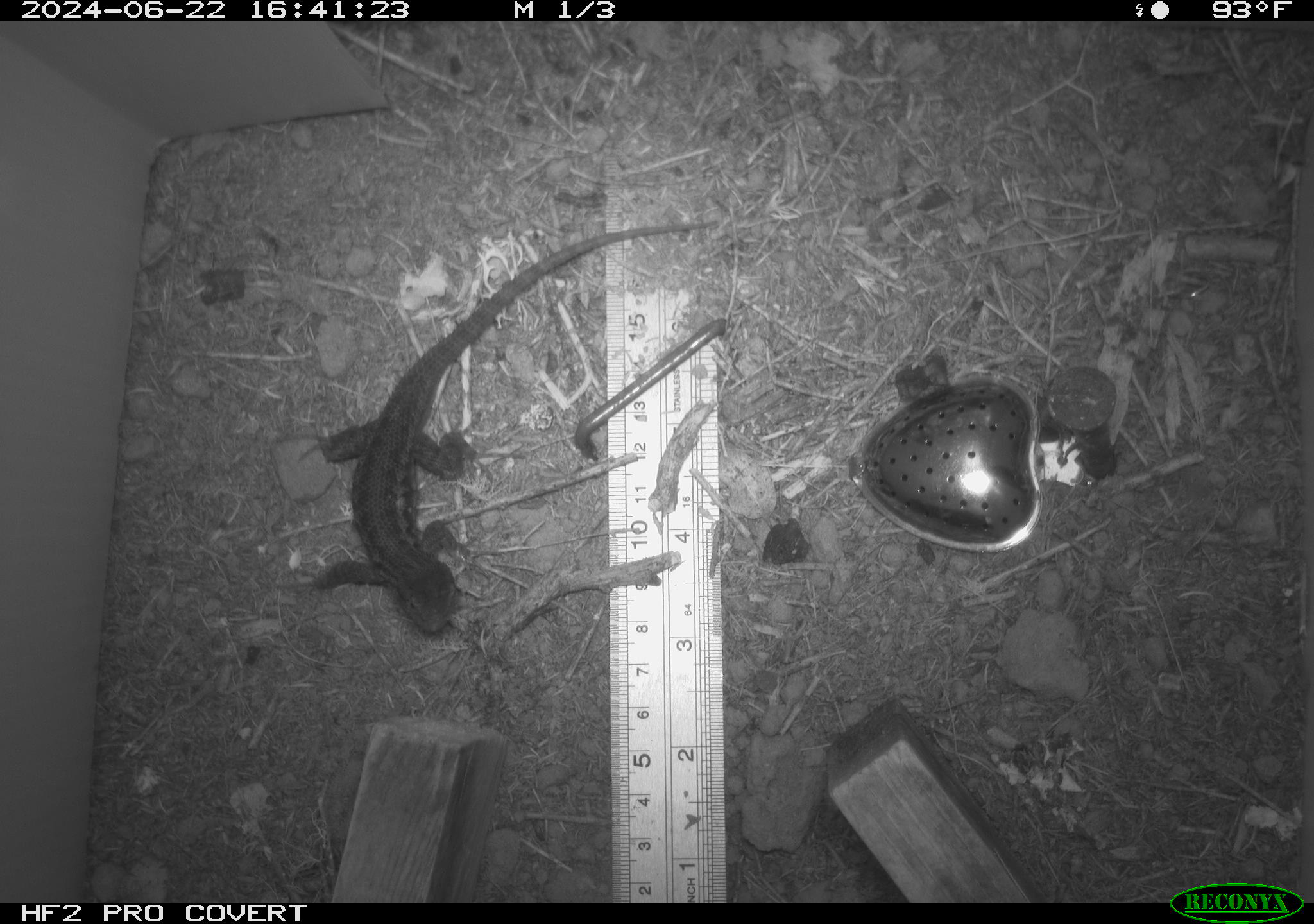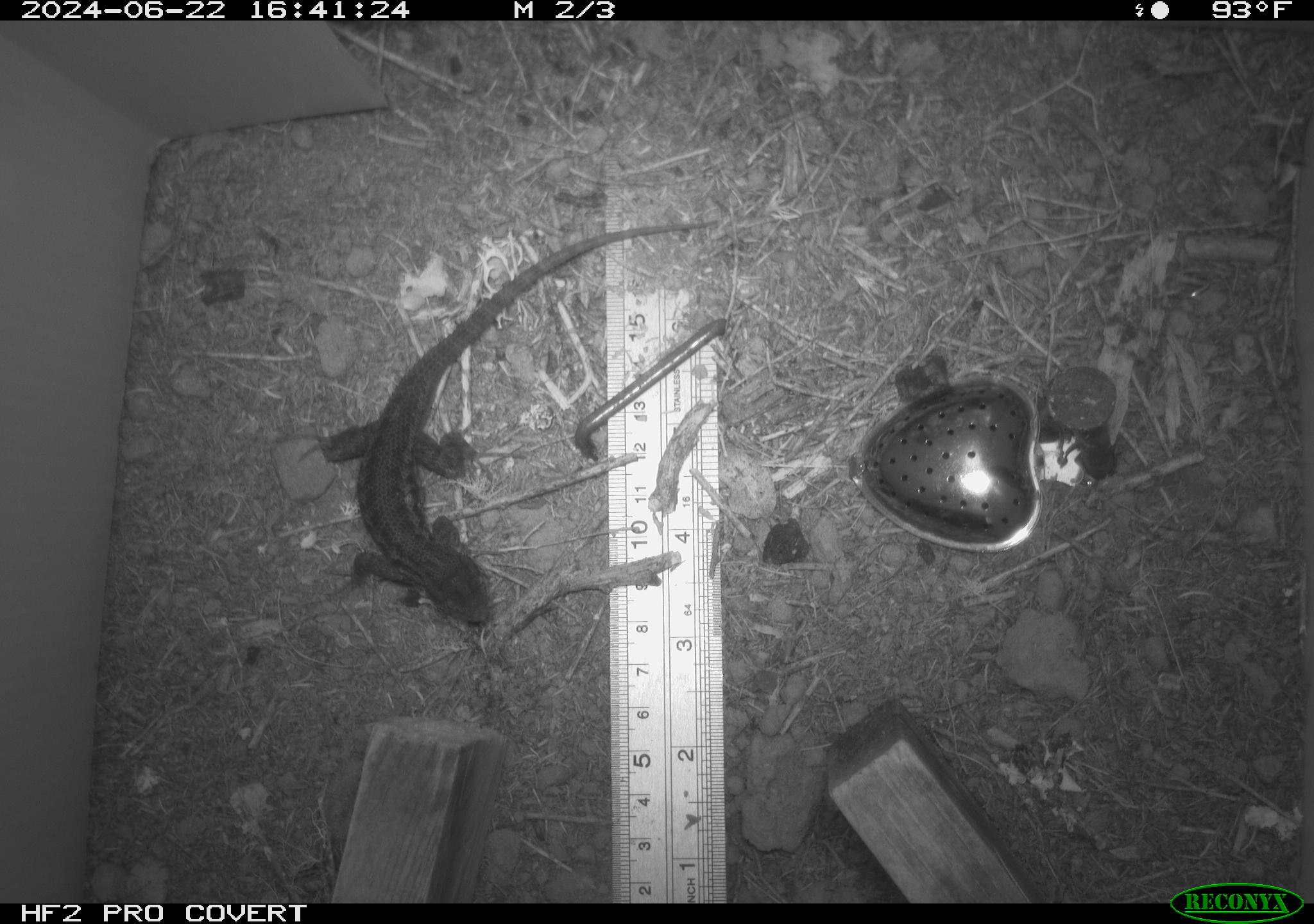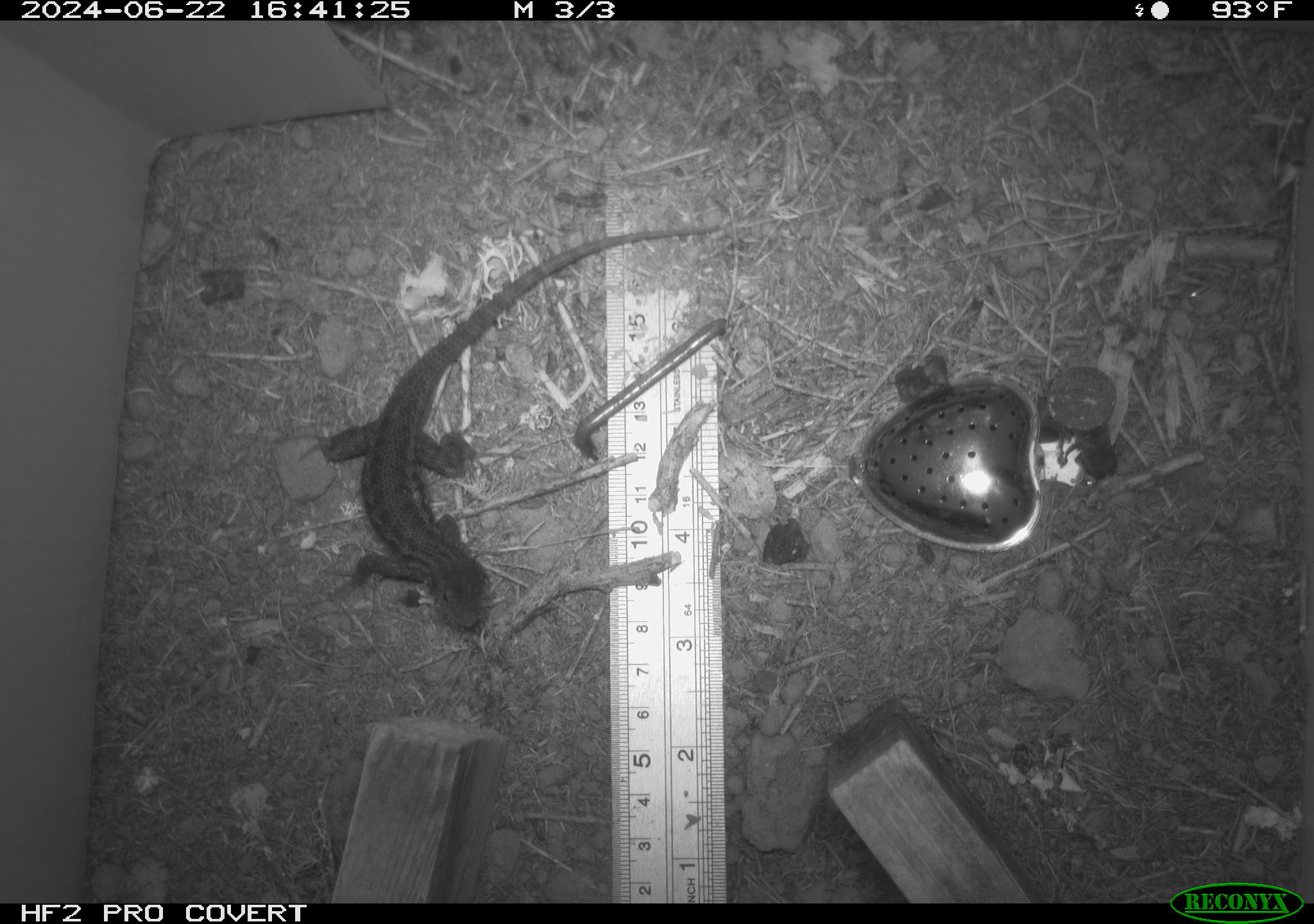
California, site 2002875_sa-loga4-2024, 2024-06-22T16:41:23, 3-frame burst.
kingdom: Animalia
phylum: Chordata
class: Reptilia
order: Squamata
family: Phrynosomatidae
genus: Sceloporus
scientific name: Sceloporus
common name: spiny lizards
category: sceloporus species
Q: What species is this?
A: Sceloporus species (spiny lizards) (Sceloporus).